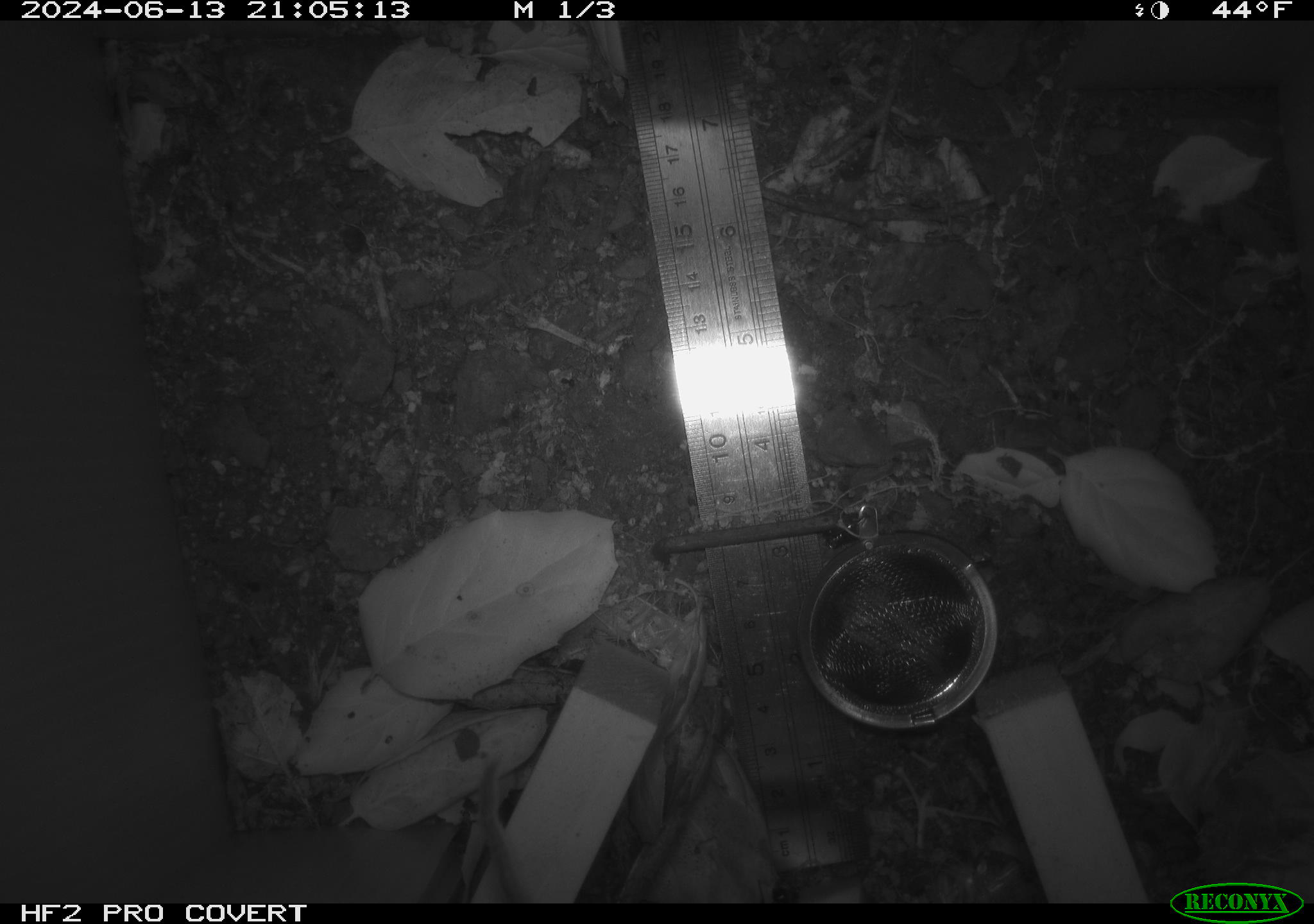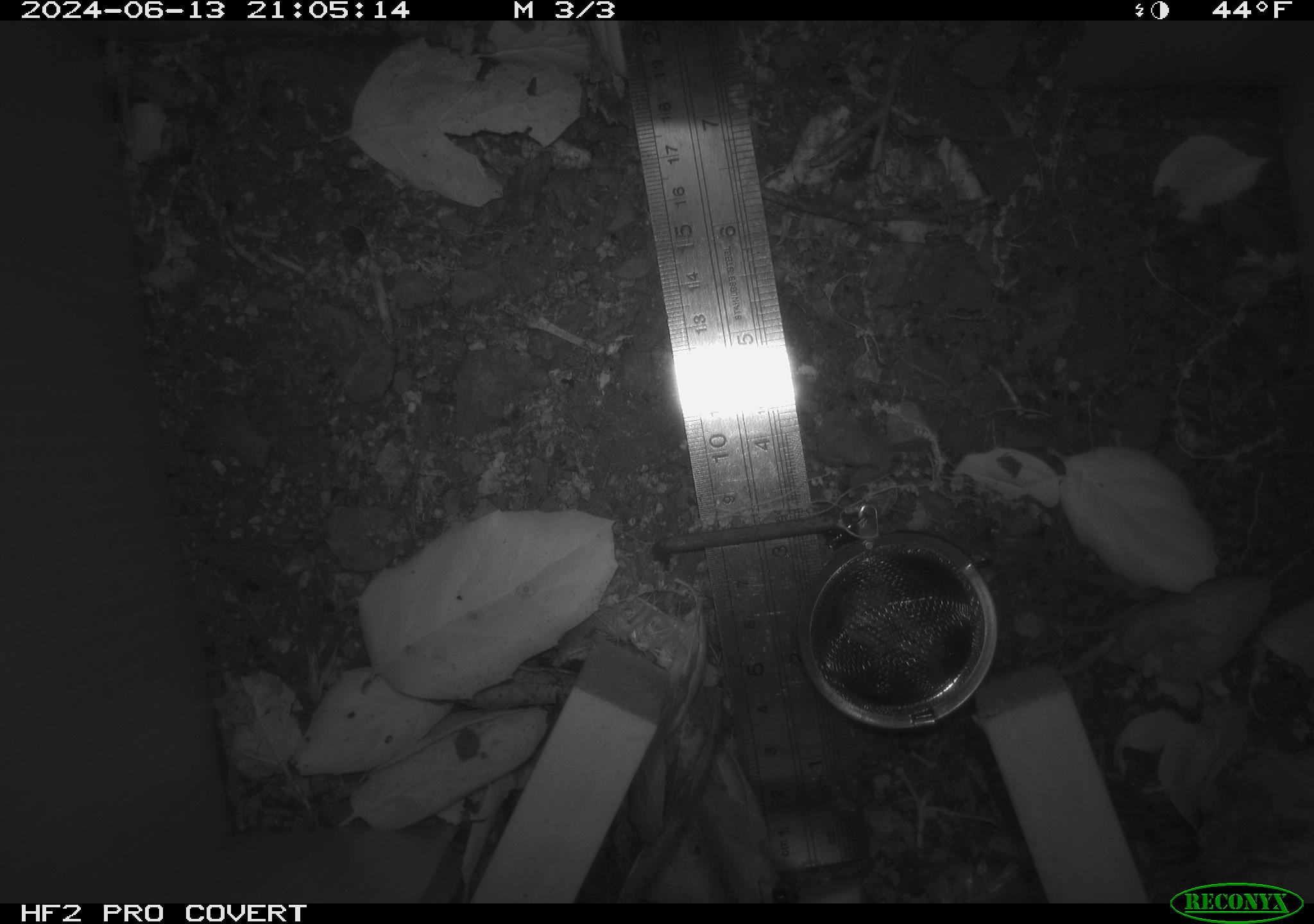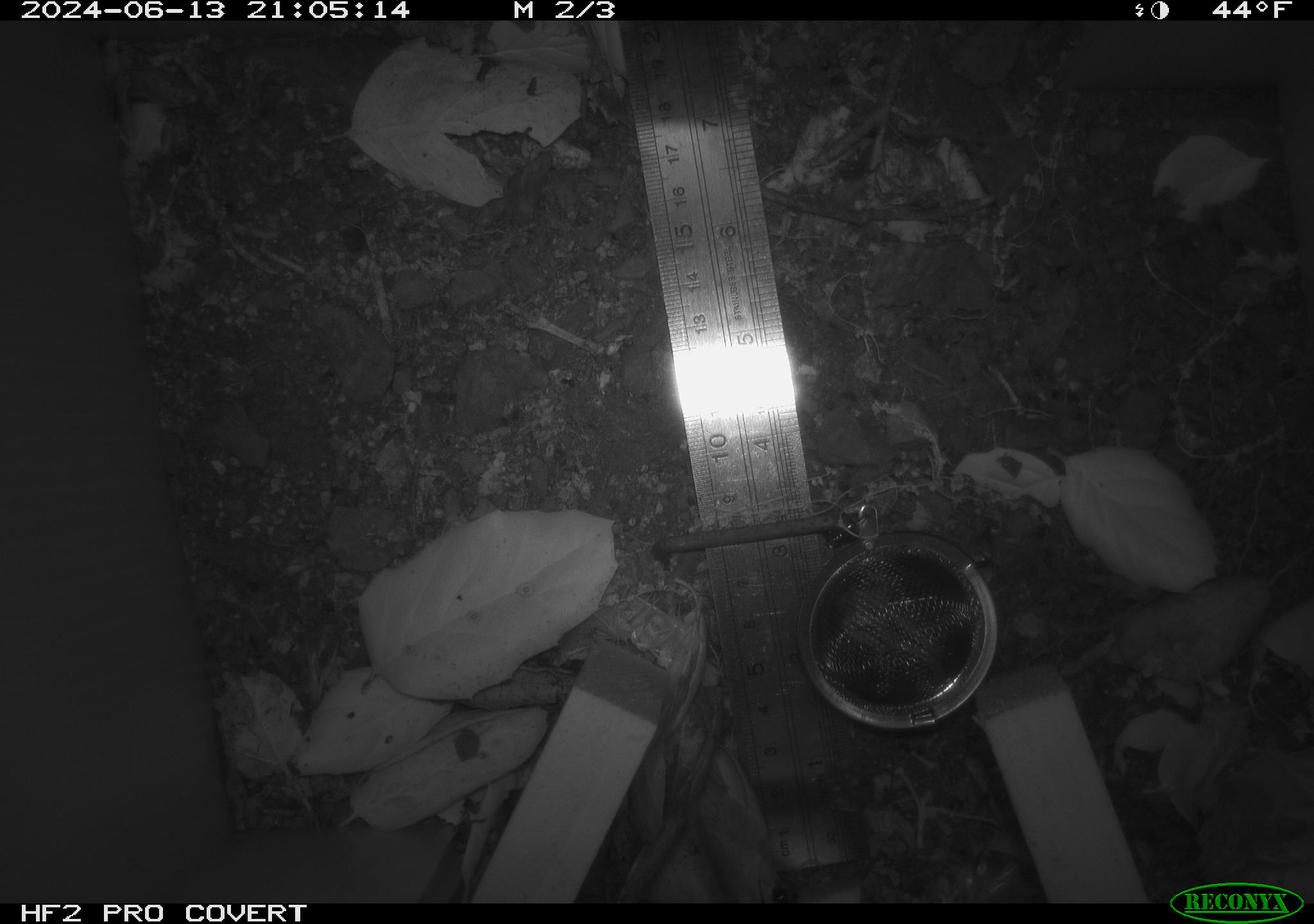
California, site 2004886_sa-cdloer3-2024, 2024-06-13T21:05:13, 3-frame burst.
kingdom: Animalia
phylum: Chordata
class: Mammalia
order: Rodentia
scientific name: Rodentia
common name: rodent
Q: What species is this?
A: Rodent (Rodentia).